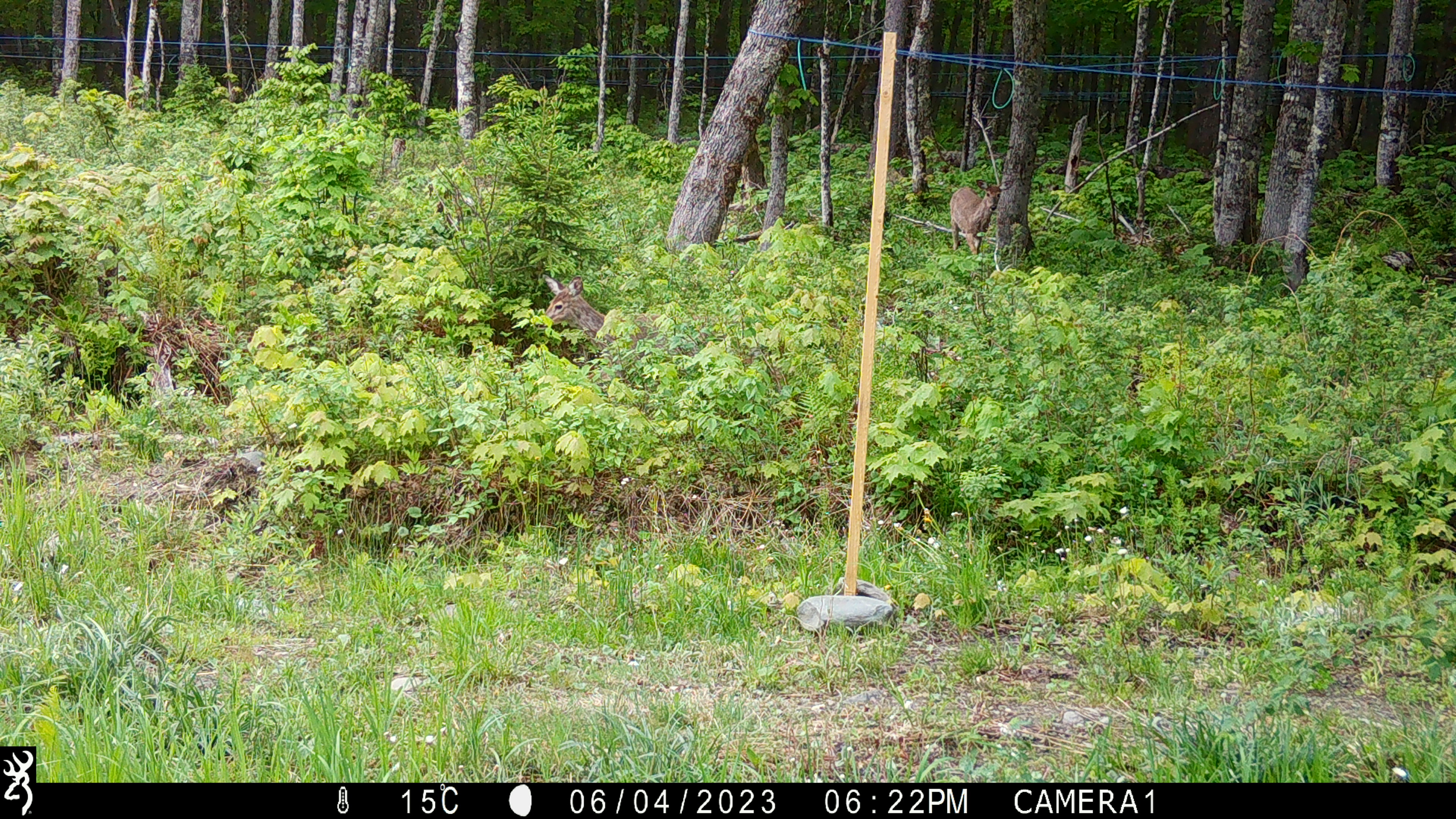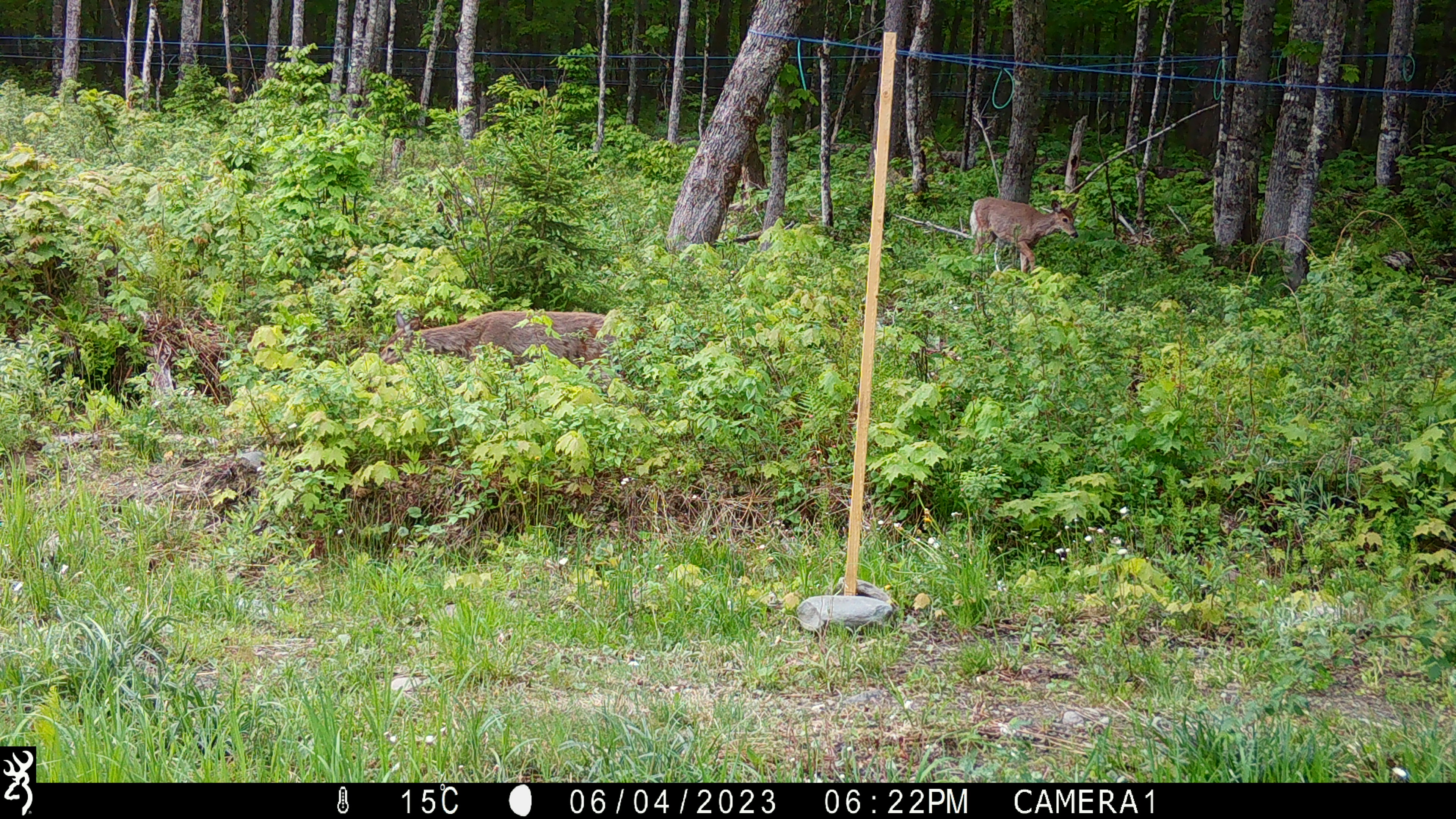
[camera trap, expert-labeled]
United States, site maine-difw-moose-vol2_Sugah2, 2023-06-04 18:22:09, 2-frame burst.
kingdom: Animalia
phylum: Chordata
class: Mammalia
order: Artiodactyla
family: Cervidae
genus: Odocoileus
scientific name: Odocoileus virginianus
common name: white-tailed deer